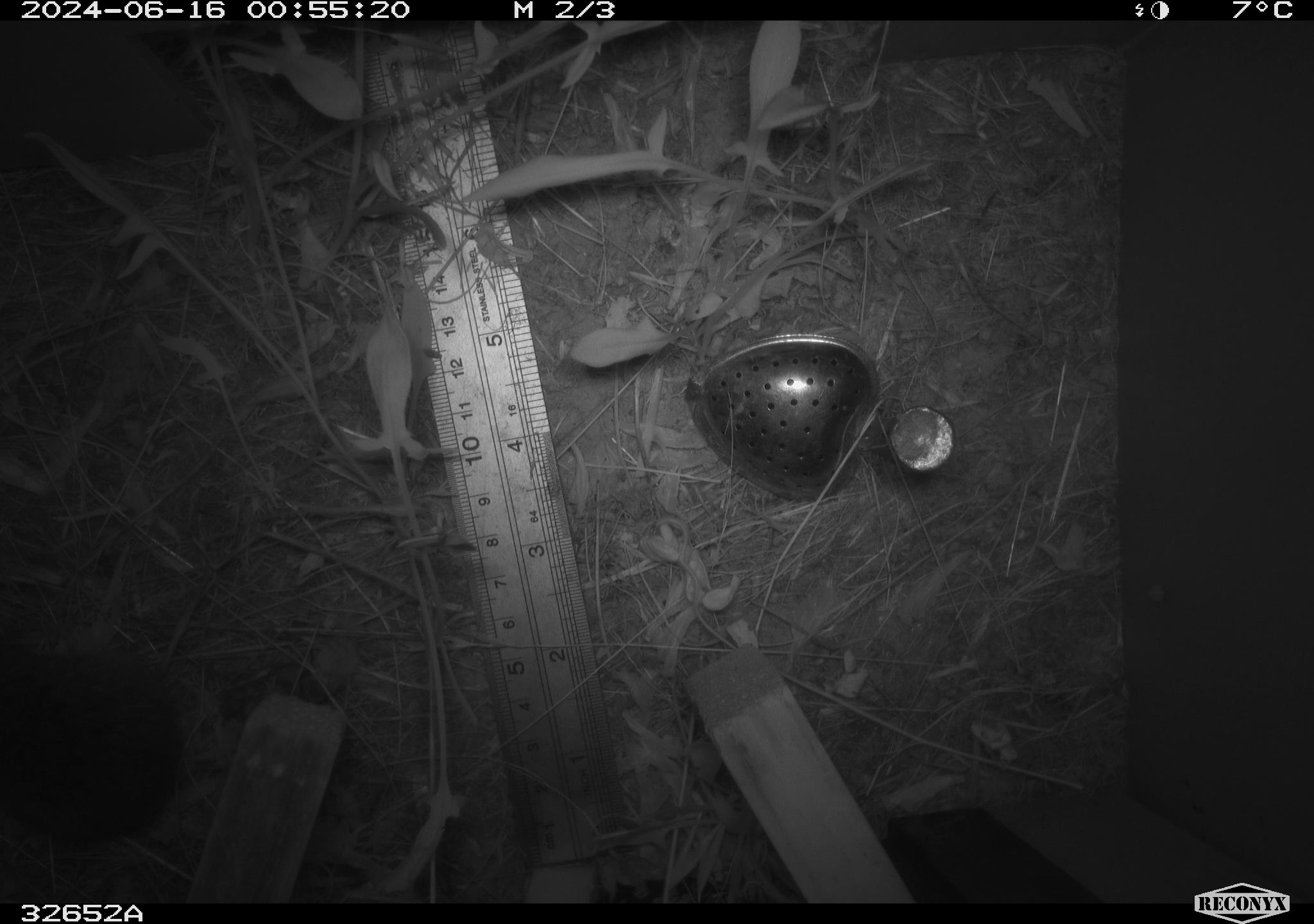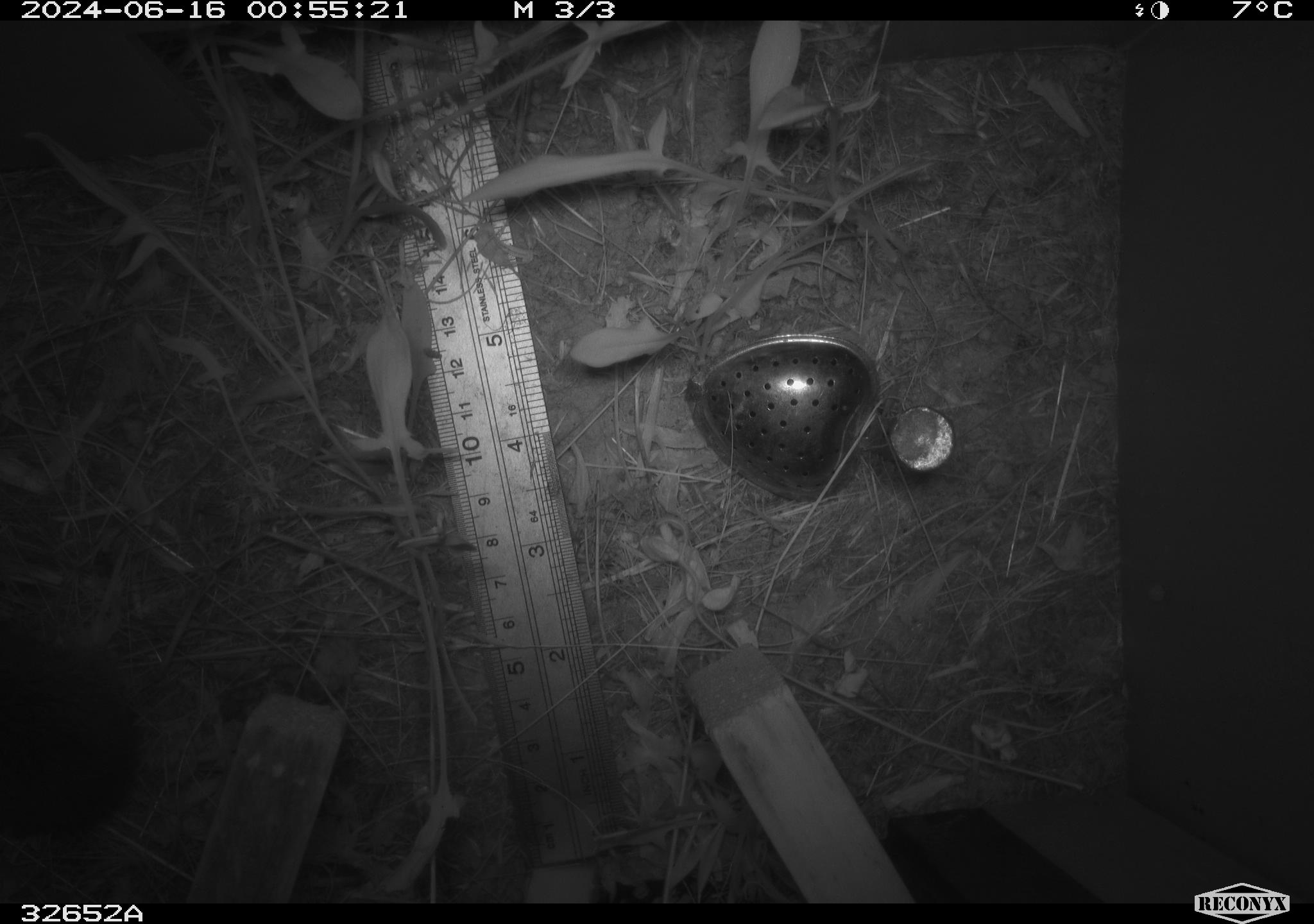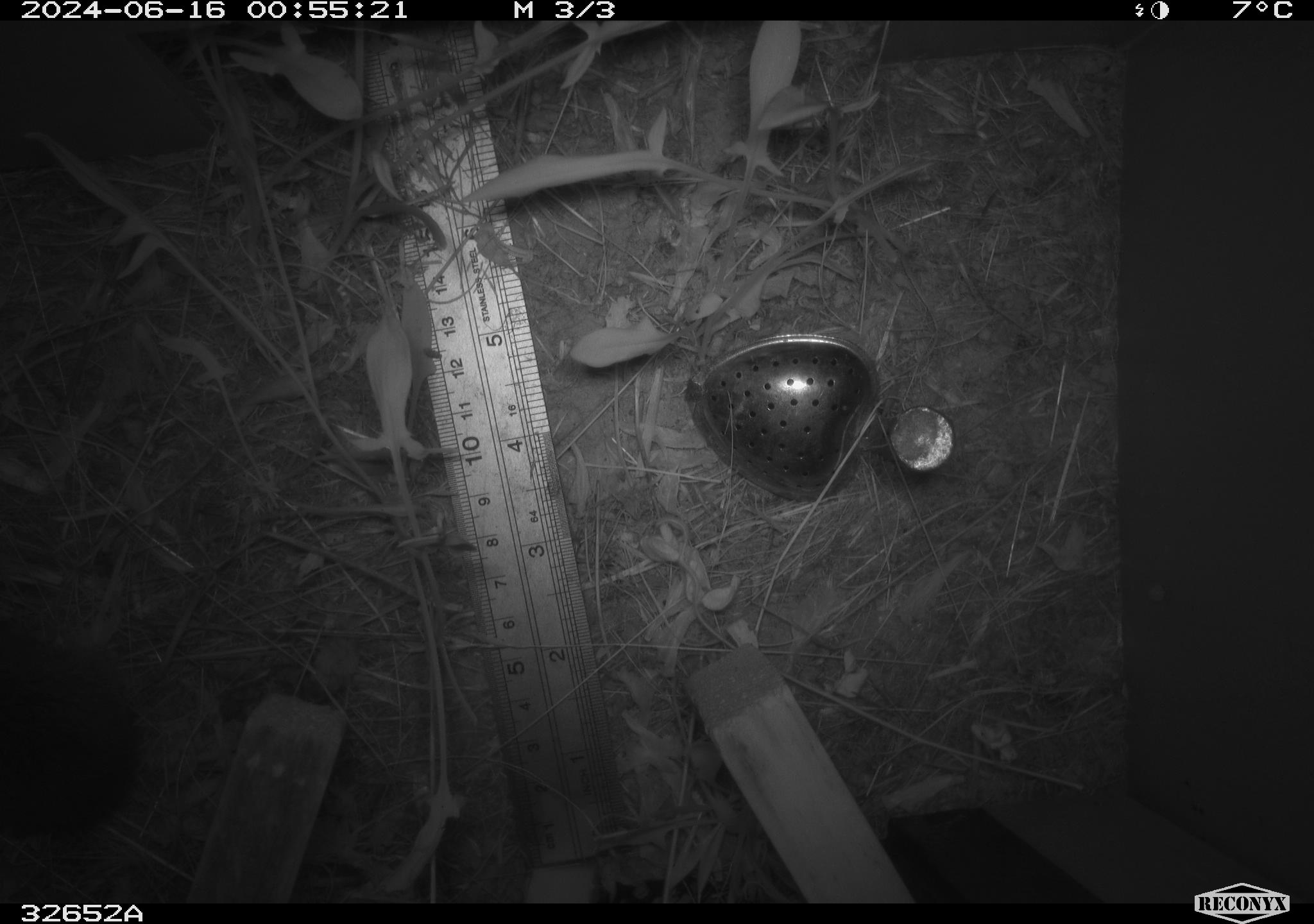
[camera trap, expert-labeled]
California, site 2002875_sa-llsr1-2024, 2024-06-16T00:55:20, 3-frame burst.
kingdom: Animalia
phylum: Chordata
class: Mammalia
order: Rodentia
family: Cricetidae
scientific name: Arvicolinae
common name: voles, lemmings, and muskrats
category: arvicolinae subfamily